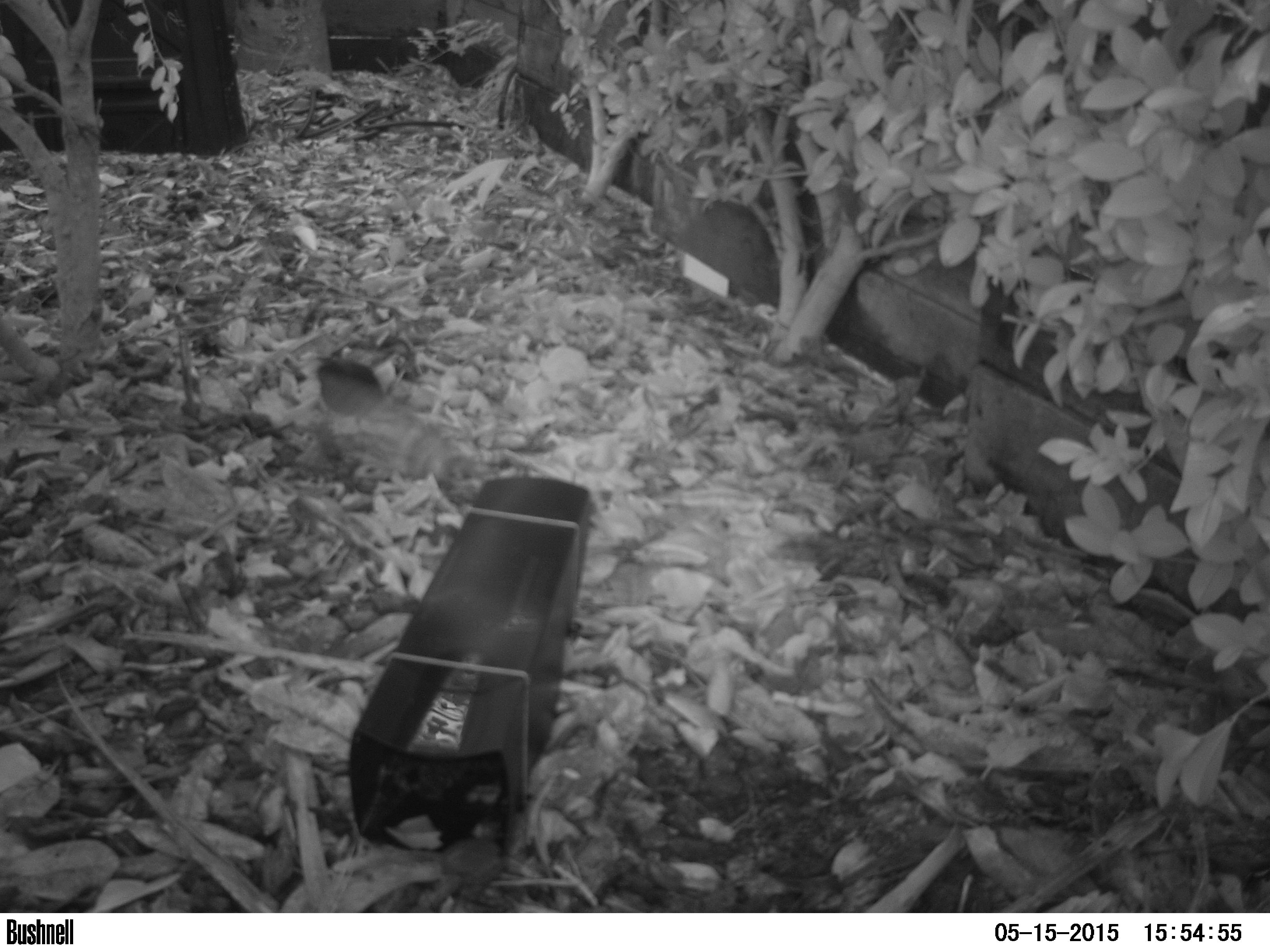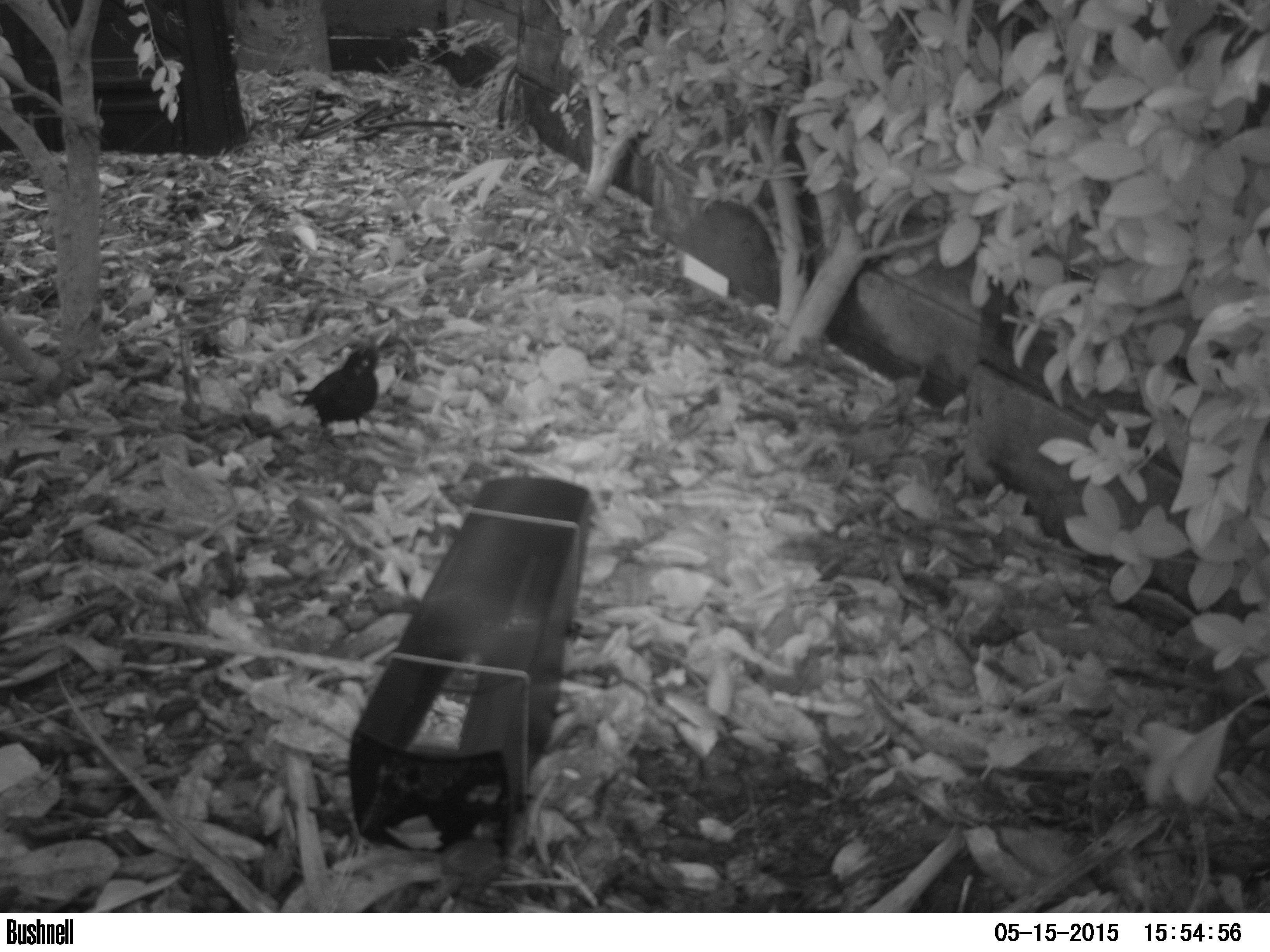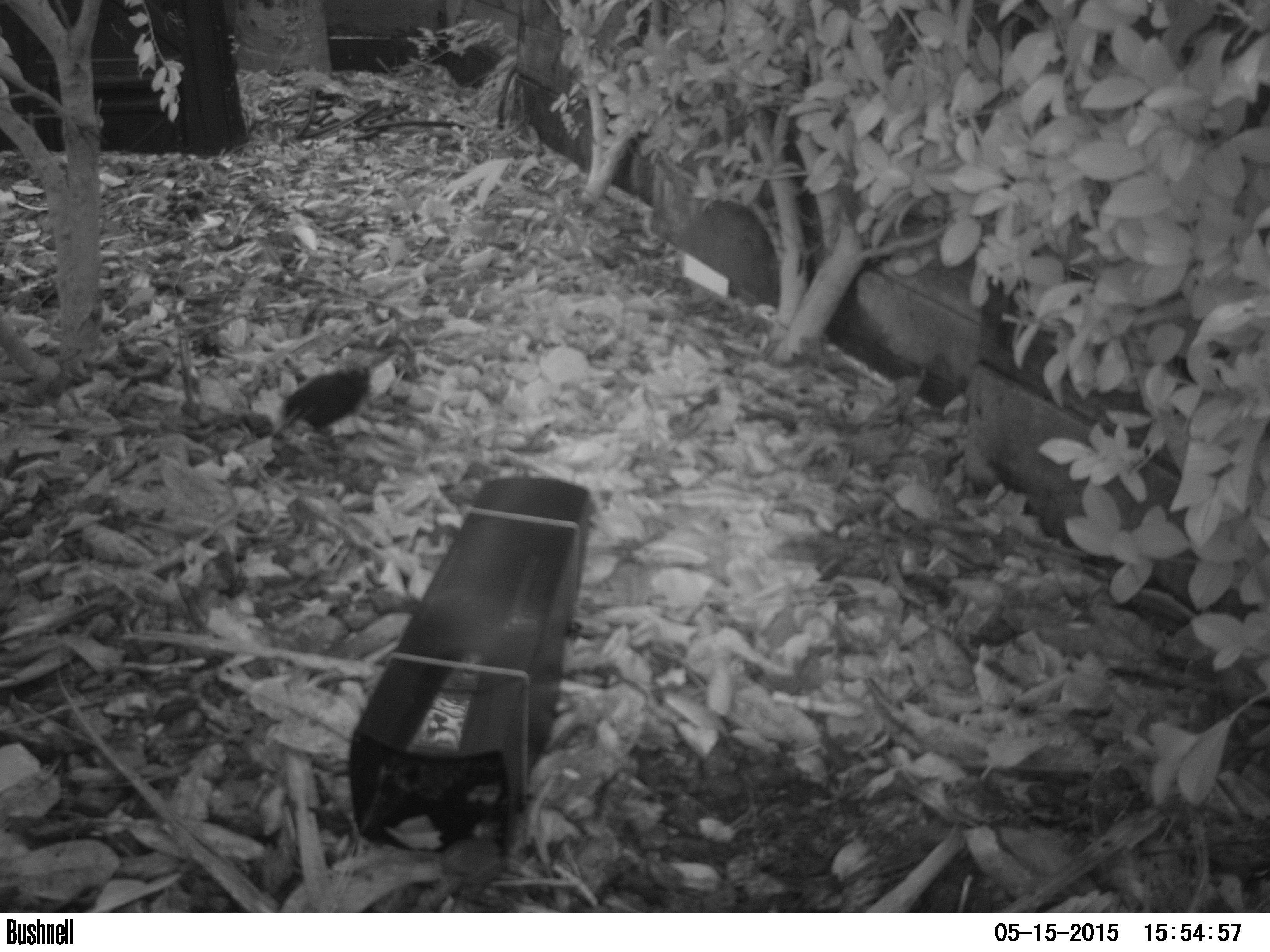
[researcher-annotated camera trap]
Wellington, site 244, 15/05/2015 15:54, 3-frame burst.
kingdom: Animalia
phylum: Chordata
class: Aves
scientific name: Aves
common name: bird